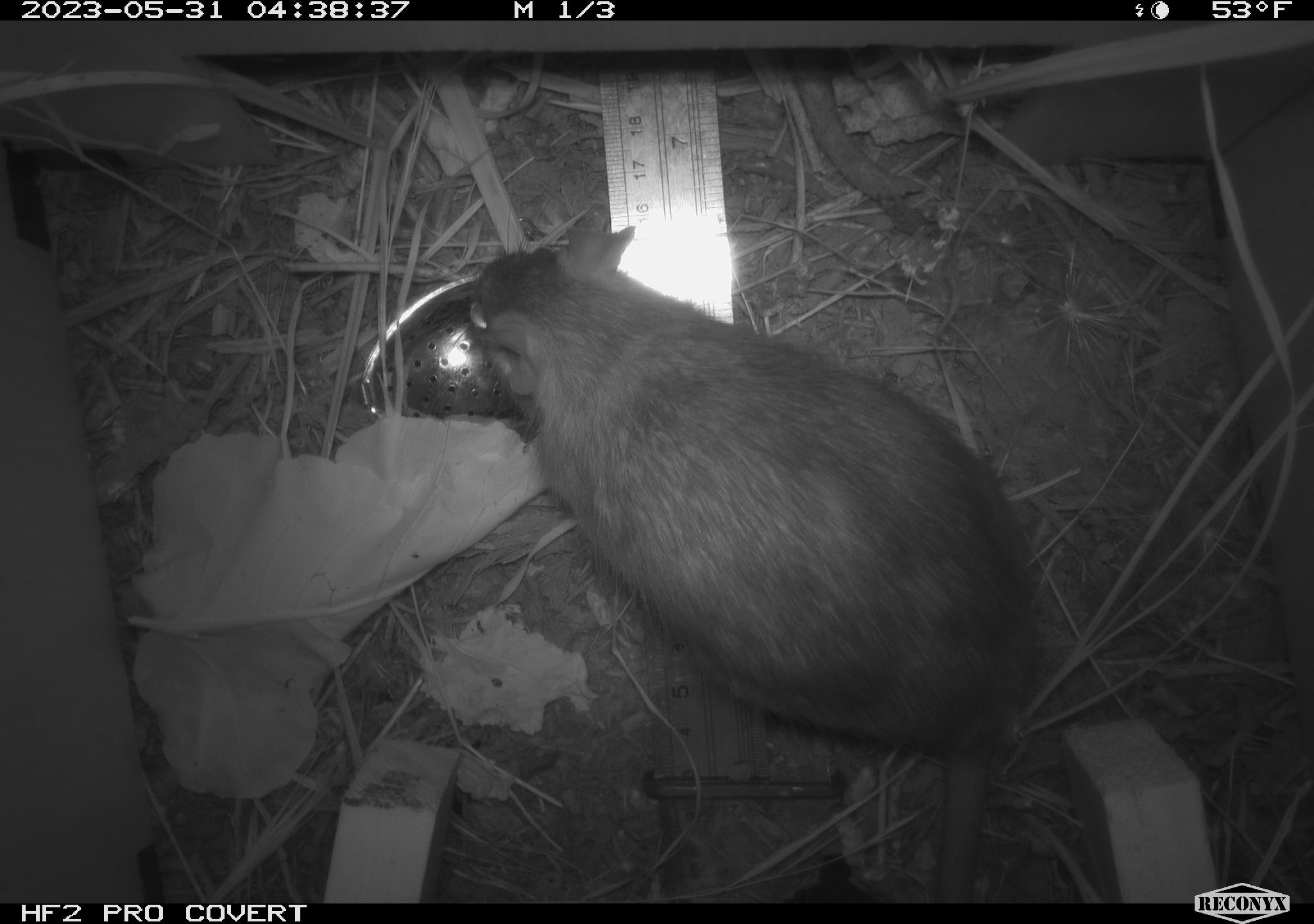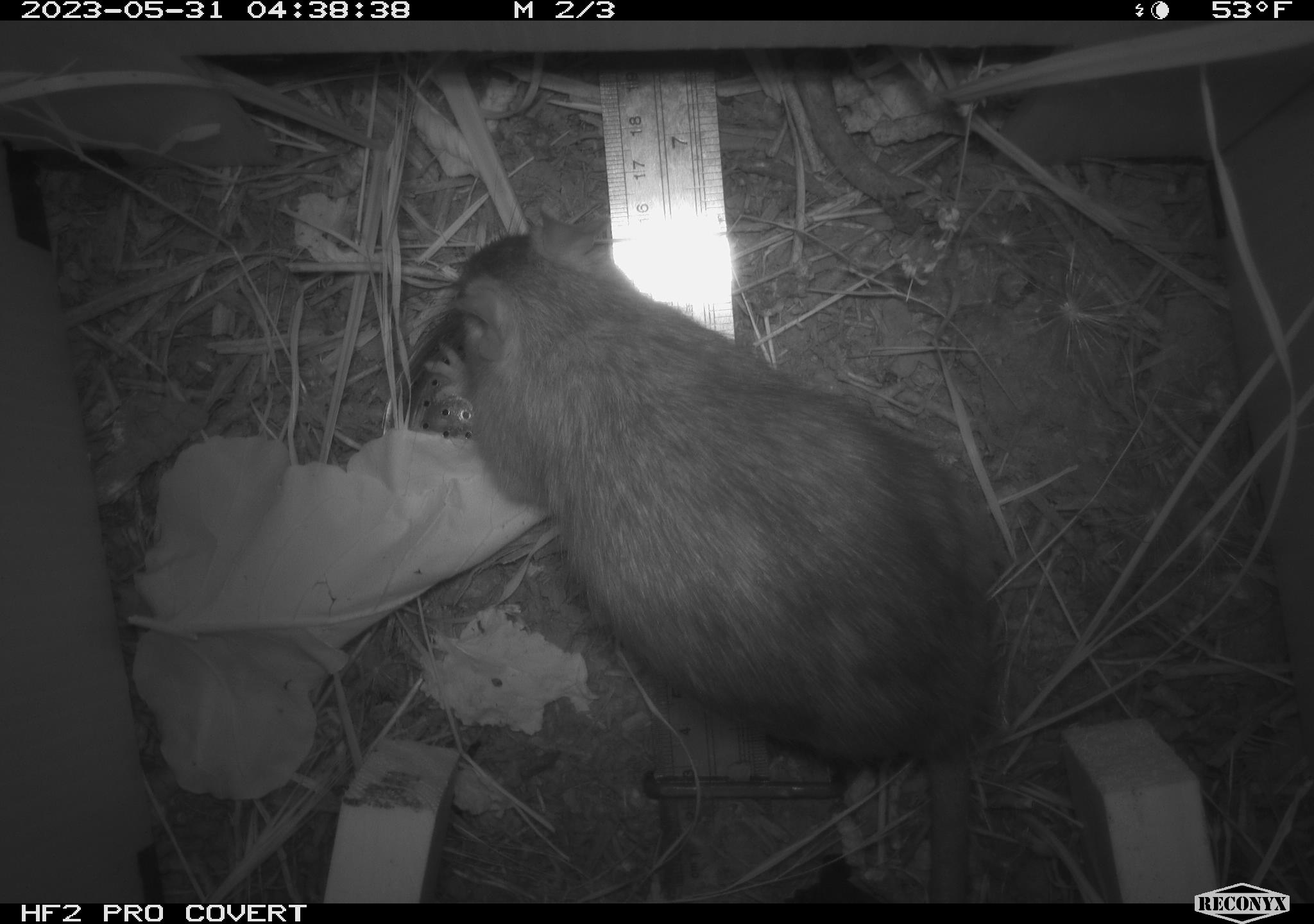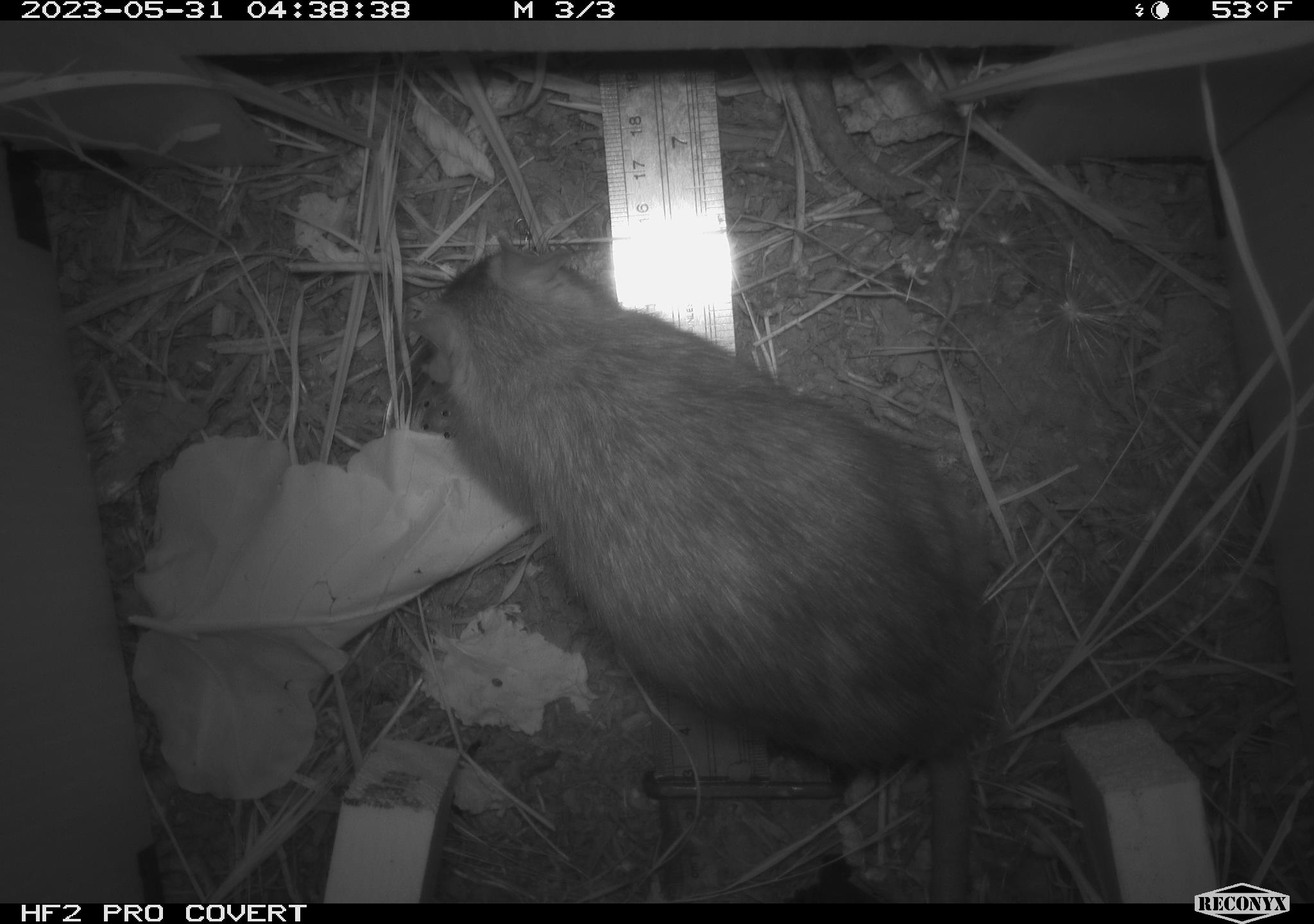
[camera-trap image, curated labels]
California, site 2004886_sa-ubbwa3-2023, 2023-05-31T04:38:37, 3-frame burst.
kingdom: Animalia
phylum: Chordata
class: Mammalia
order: Rodentia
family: Muridae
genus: Rattus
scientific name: Rattus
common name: rat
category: rattus species